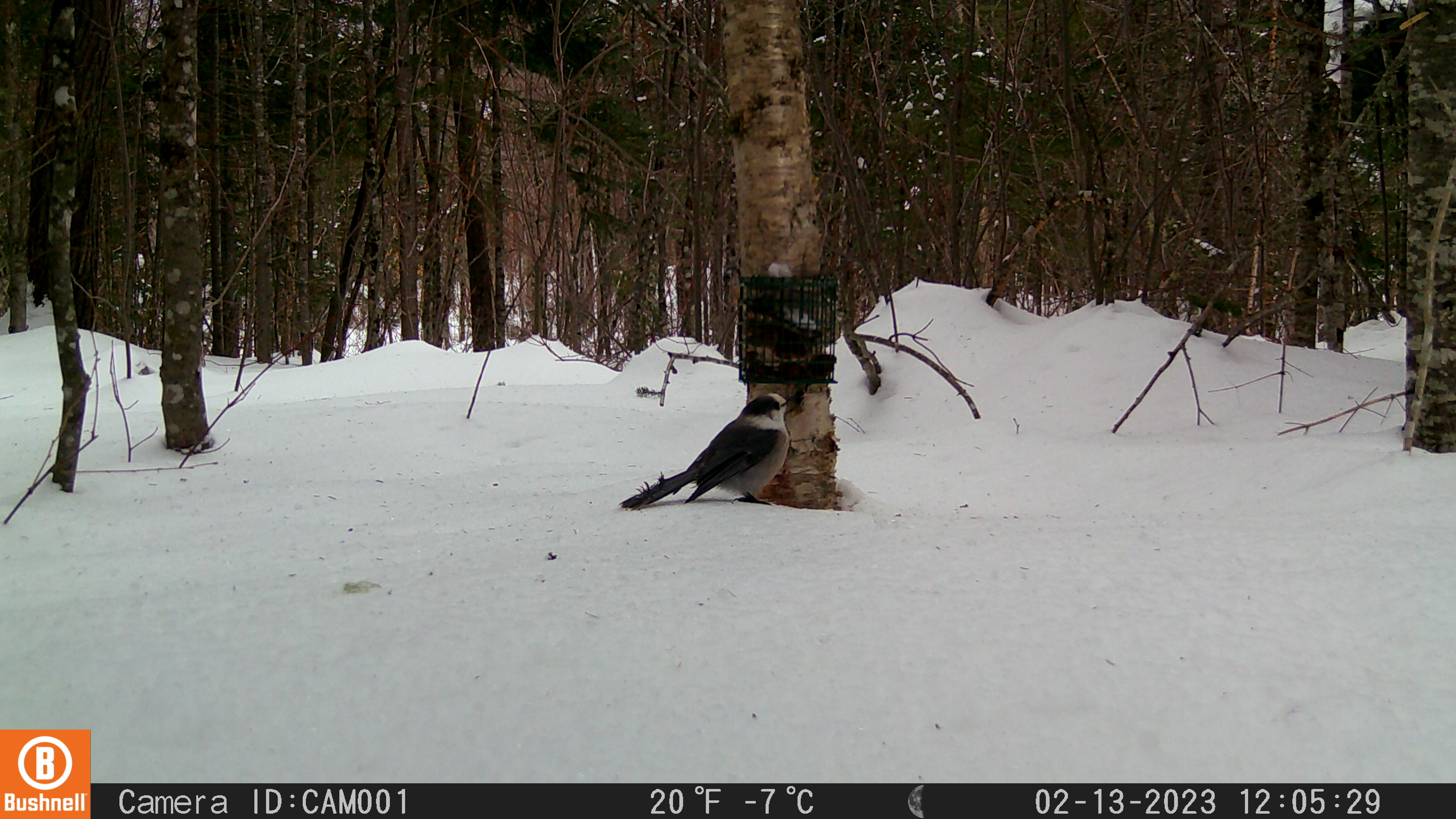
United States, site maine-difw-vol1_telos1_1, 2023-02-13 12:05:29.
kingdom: Animalia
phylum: Chordata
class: Aves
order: Passeriformes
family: Corvidae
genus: Perisoreus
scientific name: Perisoreus canadensis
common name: canada jay